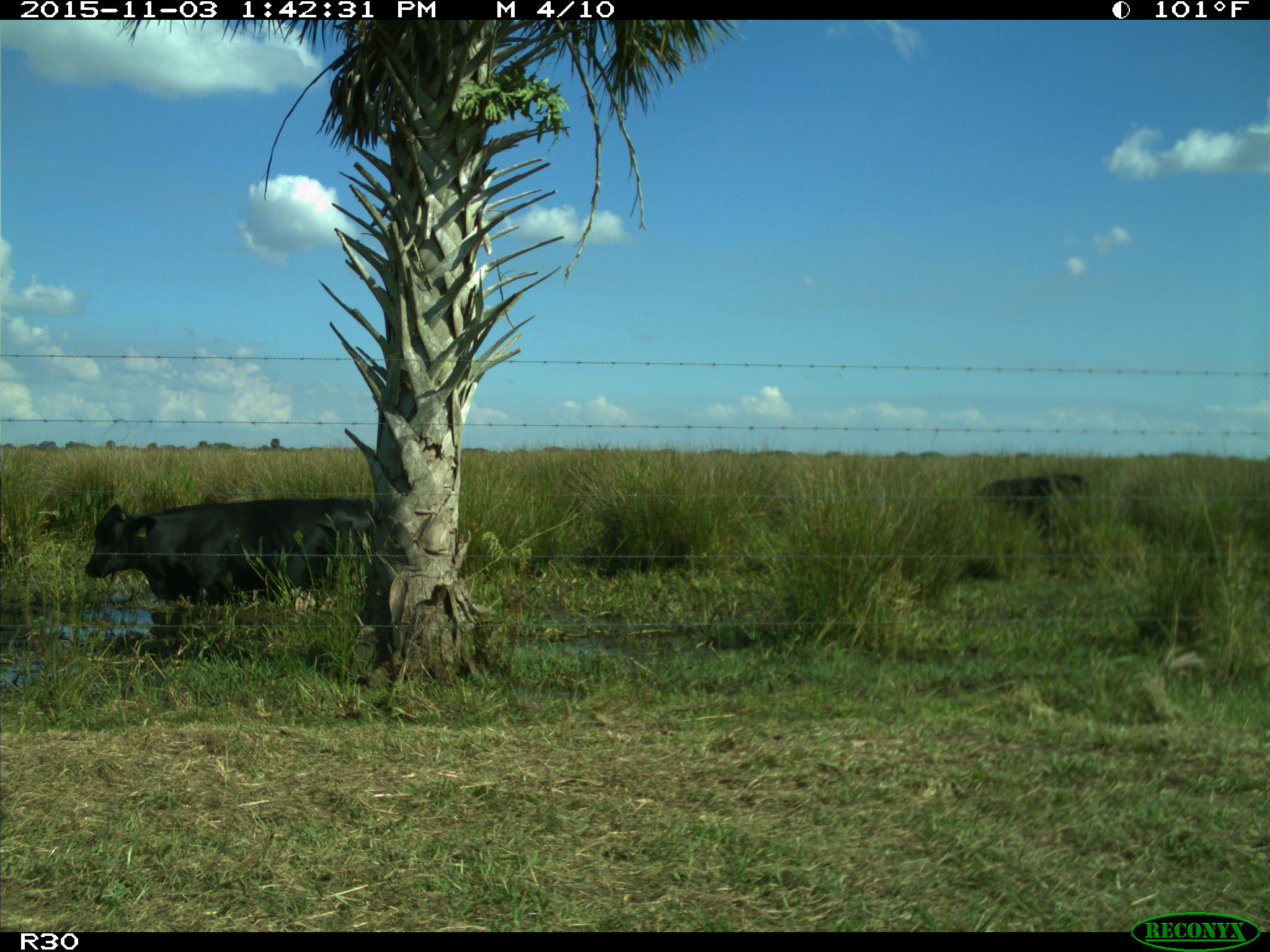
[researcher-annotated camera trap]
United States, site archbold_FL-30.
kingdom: Animalia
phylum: Chordata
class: Mammalia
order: Artiodactyla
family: Bovidae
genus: Bos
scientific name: Bos taurus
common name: domestic cow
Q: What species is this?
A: Bos taurus (domestic cow).